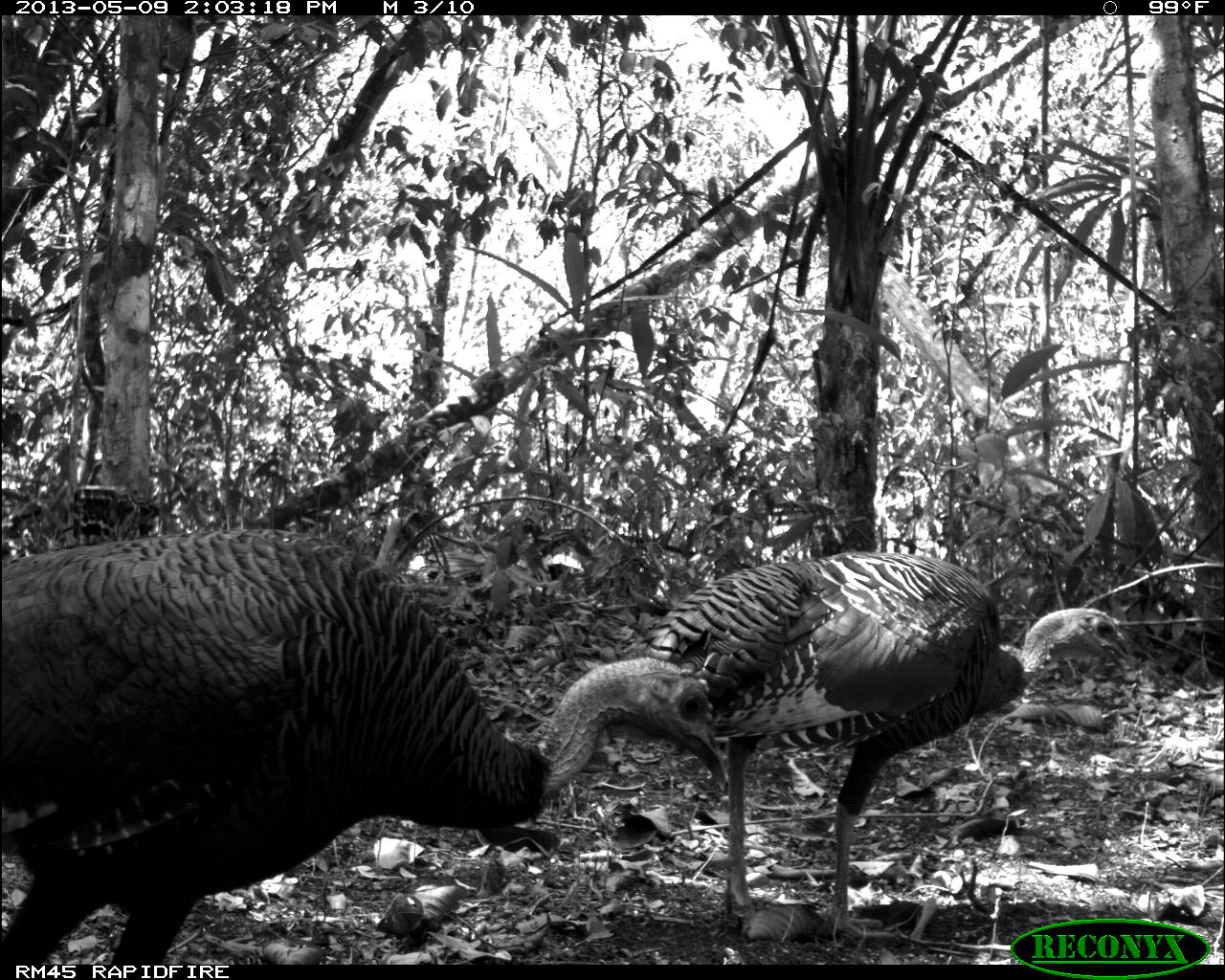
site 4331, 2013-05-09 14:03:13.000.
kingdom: Animalia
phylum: Chordata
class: Aves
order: Galliformes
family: Phasianidae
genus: Meleagris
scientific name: Meleagris ocellata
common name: ocellated turkey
Meleagris ocellata (ocellated turkey), count 2.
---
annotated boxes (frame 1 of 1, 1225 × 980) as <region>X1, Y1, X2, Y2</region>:
meleagris ocellata: <region>2, 531, 726, 965</region>; <region>640, 550, 1133, 946</region>